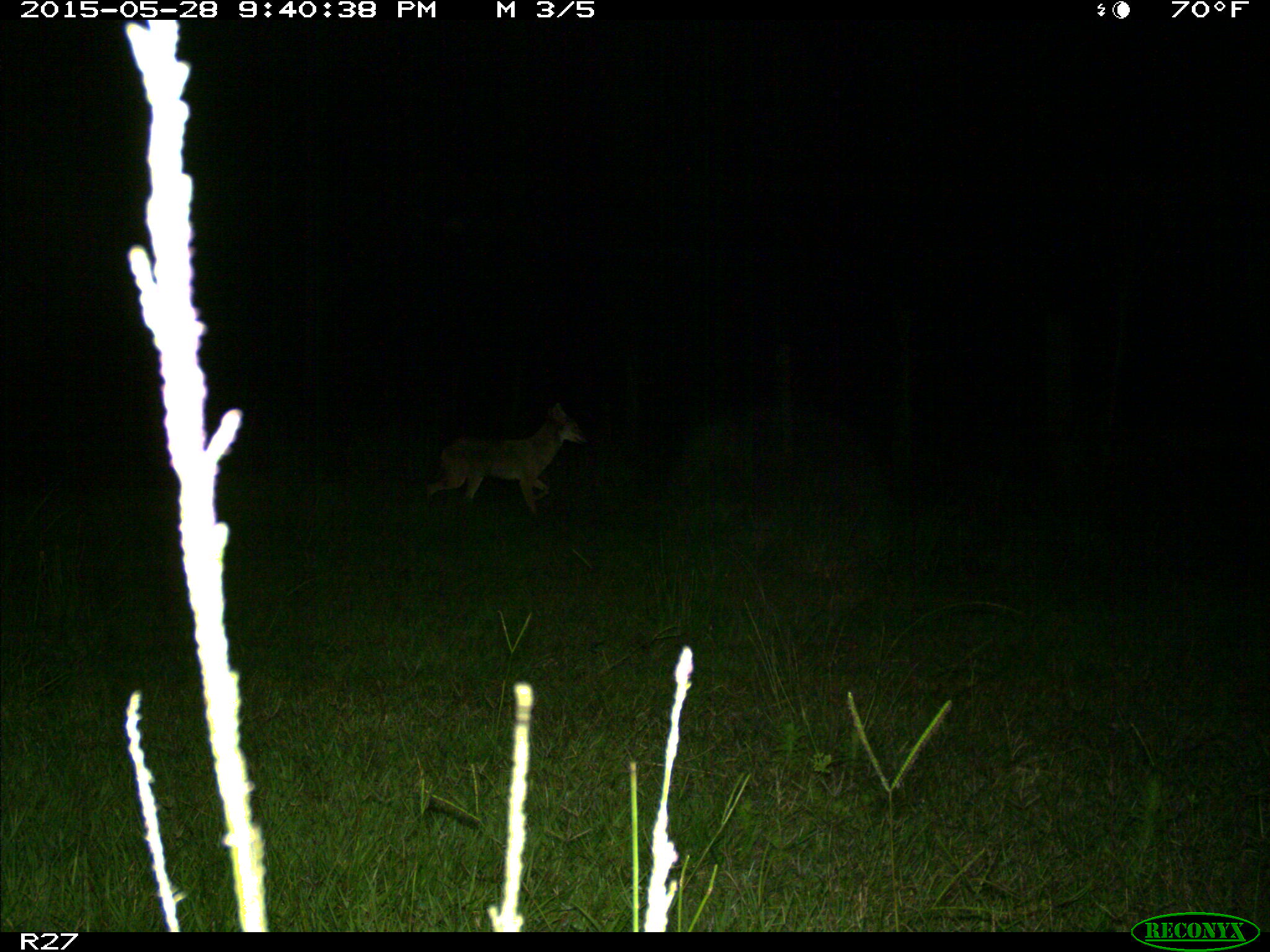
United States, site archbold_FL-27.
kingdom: Animalia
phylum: Chordata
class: Mammalia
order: Carnivora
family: Canidae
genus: Canis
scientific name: Canis latrans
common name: coyote